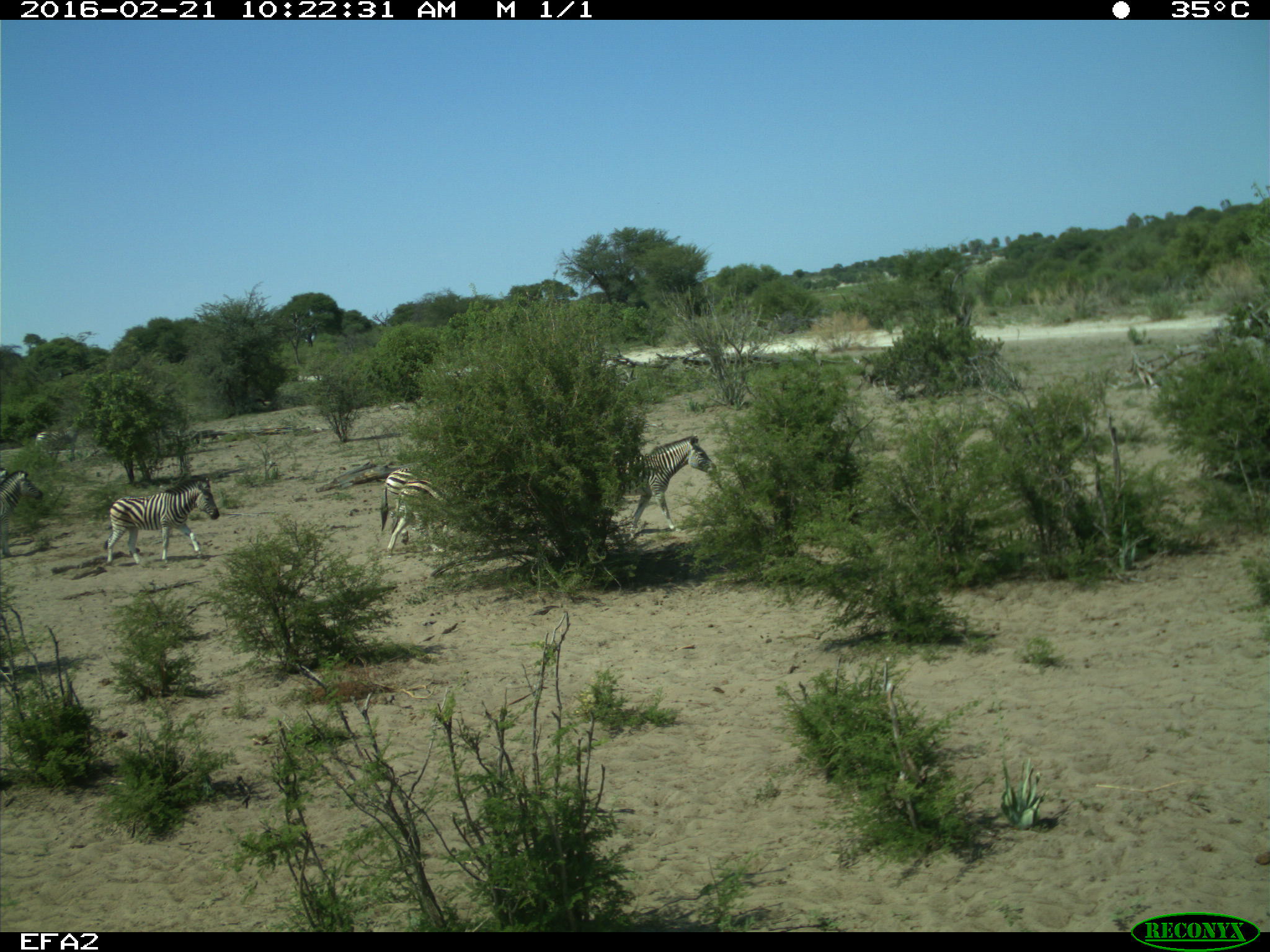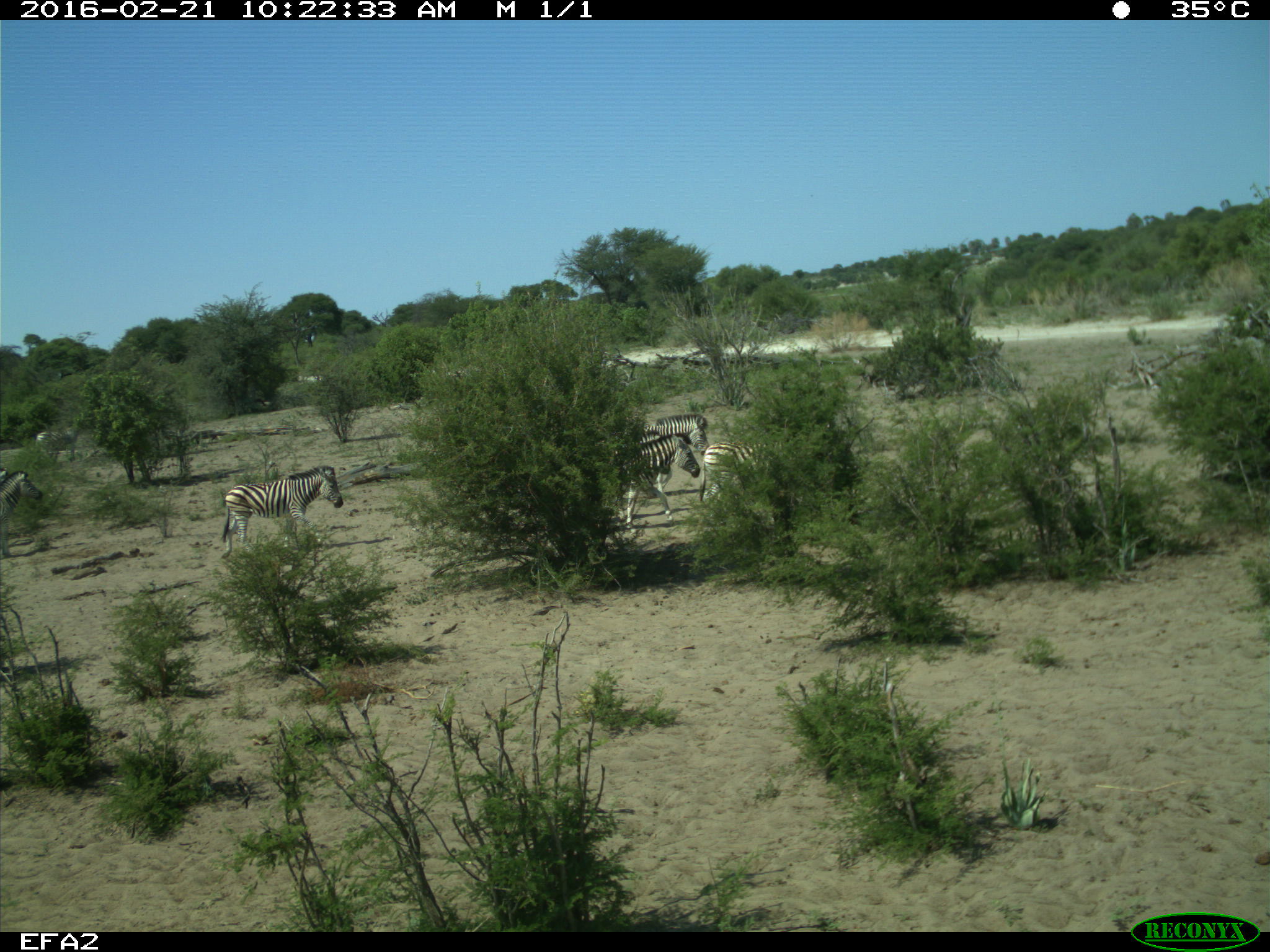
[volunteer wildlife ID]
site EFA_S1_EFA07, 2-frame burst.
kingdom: Animalia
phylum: Chordata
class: Mammalia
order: Perissodactyla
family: Equidae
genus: Equus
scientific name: Equus quagga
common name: plains zebra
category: zebraplains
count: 6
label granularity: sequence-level